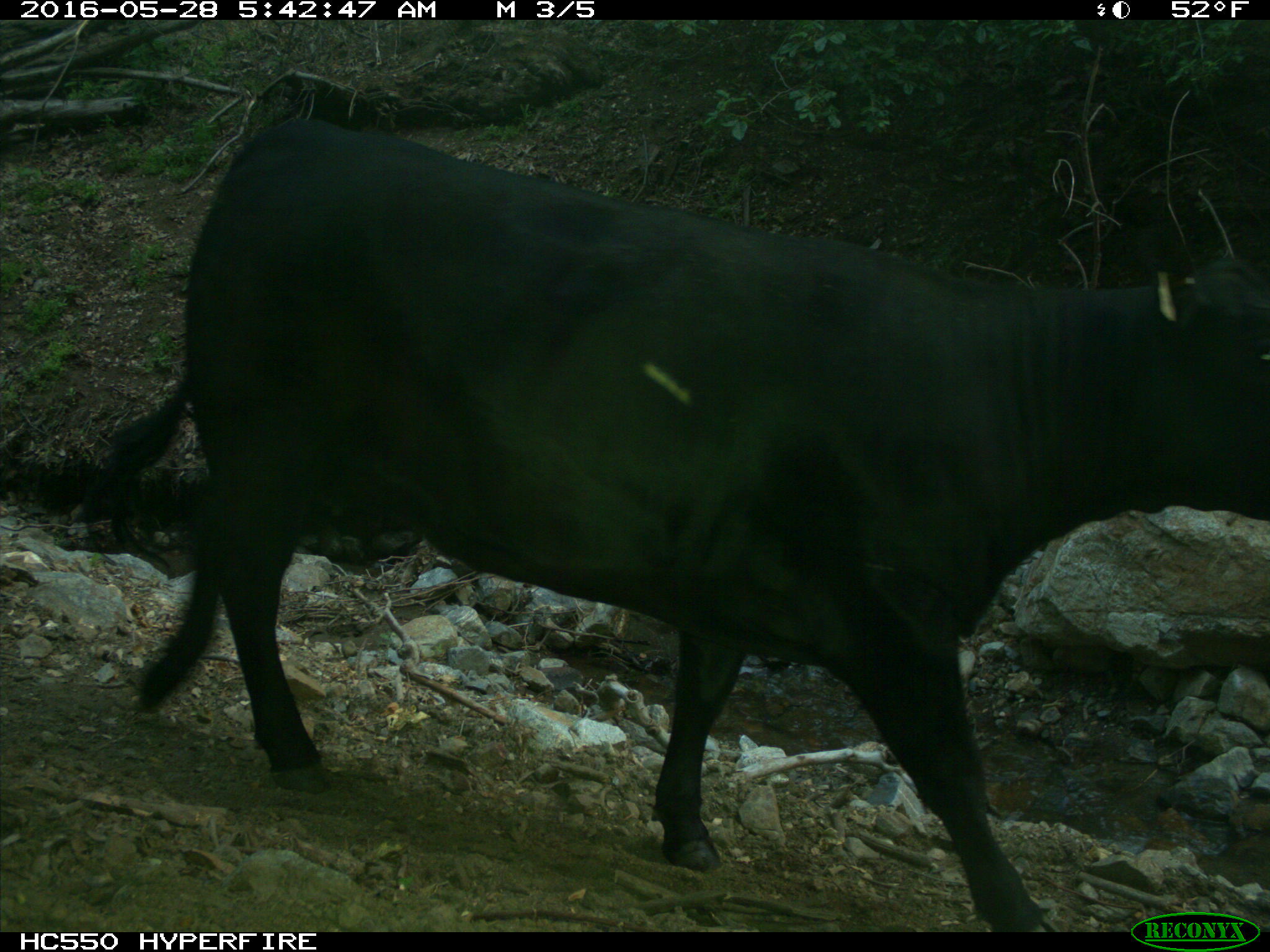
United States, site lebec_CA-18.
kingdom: Animalia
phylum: Chordata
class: Mammalia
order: Artiodactyla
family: Bovidae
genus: Bos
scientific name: Bos taurus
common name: domestic cow